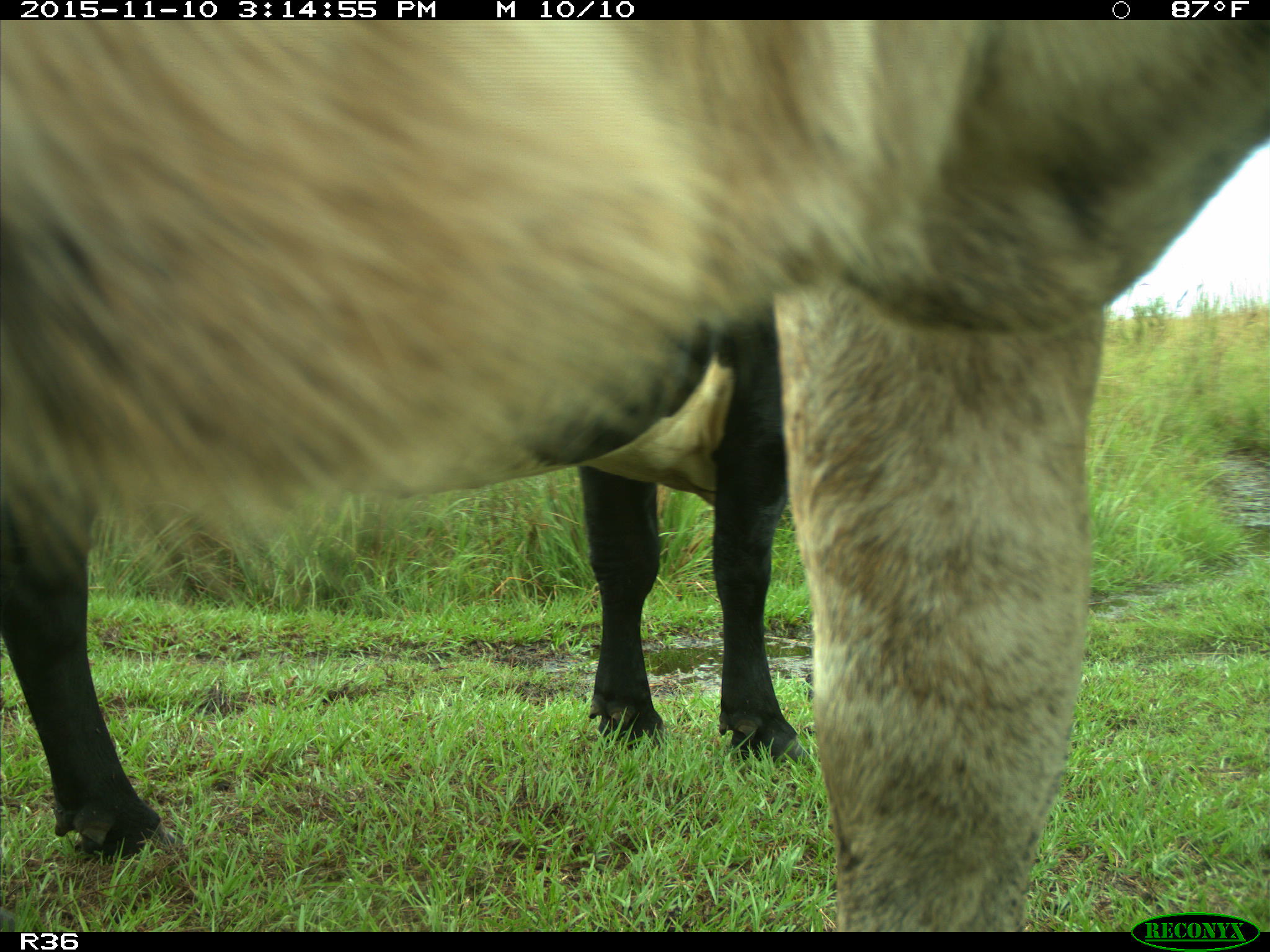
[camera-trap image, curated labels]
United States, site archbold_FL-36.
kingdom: Animalia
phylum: Chordata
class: Mammalia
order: Artiodactyla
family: Bovidae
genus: Bos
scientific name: Bos taurus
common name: domestic cow